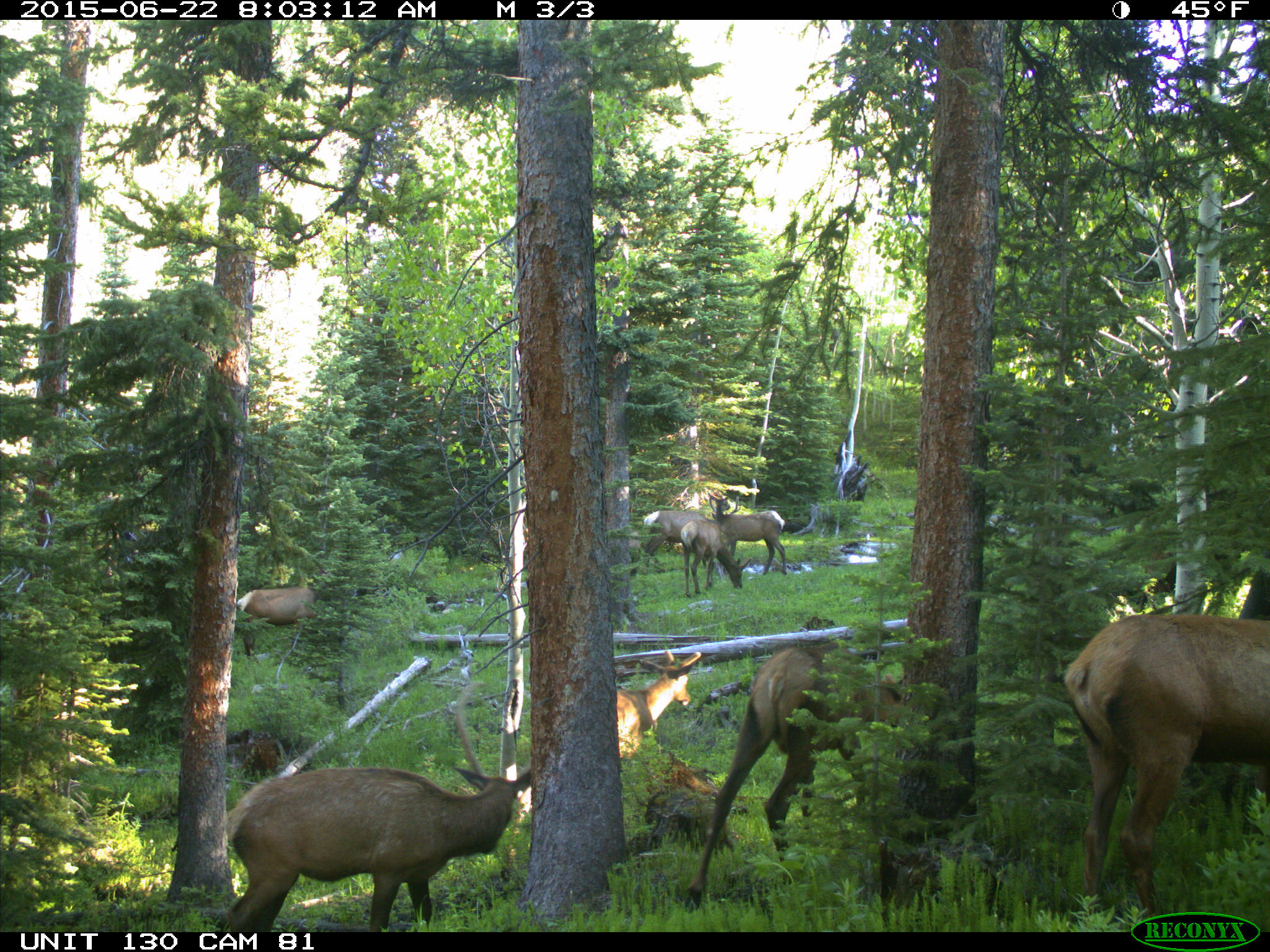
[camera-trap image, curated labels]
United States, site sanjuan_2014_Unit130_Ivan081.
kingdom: Animalia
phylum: Chordata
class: Mammalia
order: Artiodactyla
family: Cervidae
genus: Cervus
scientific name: Cervus elaphus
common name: red deer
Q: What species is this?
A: Cervus elaphus (red deer).